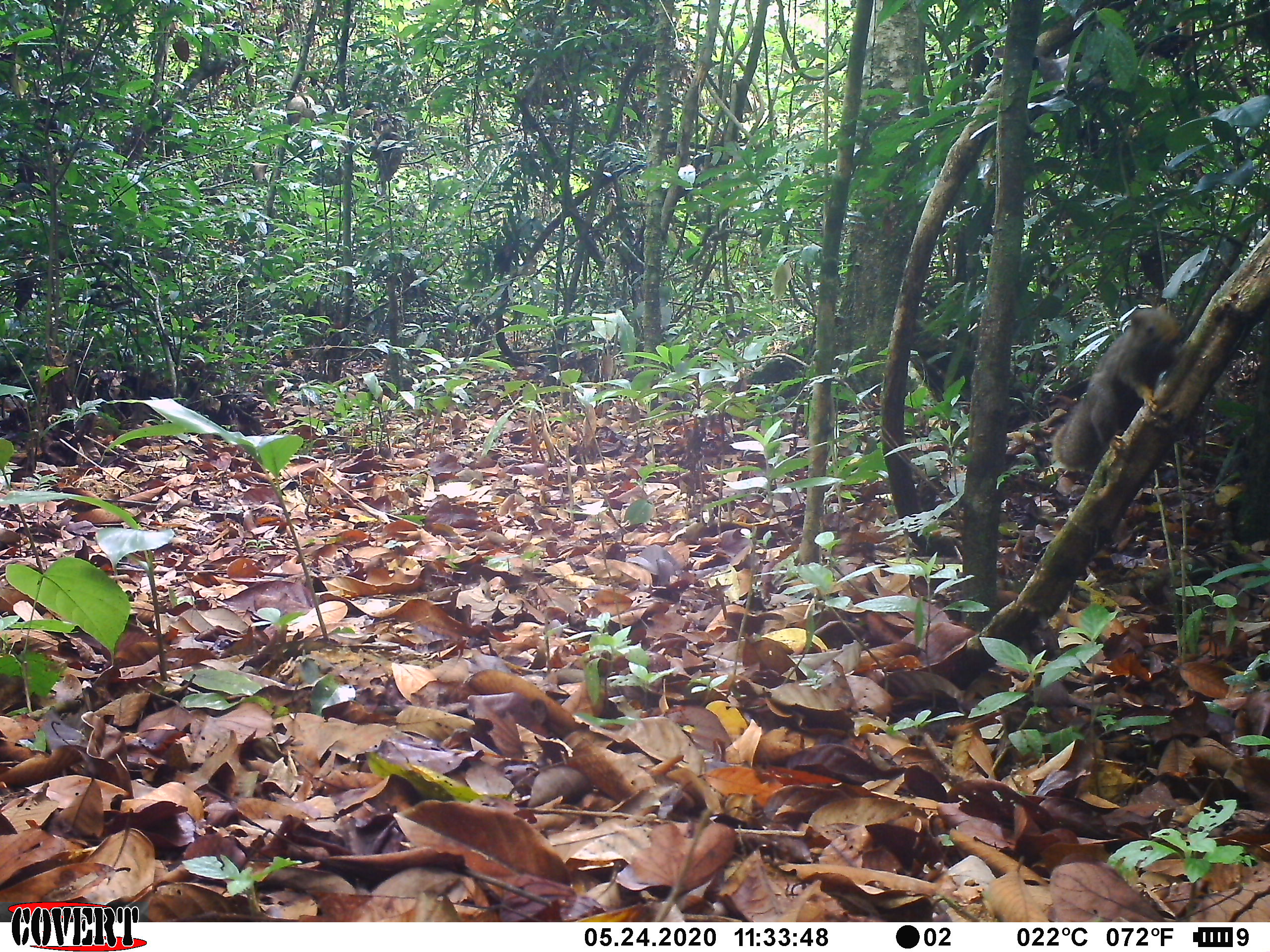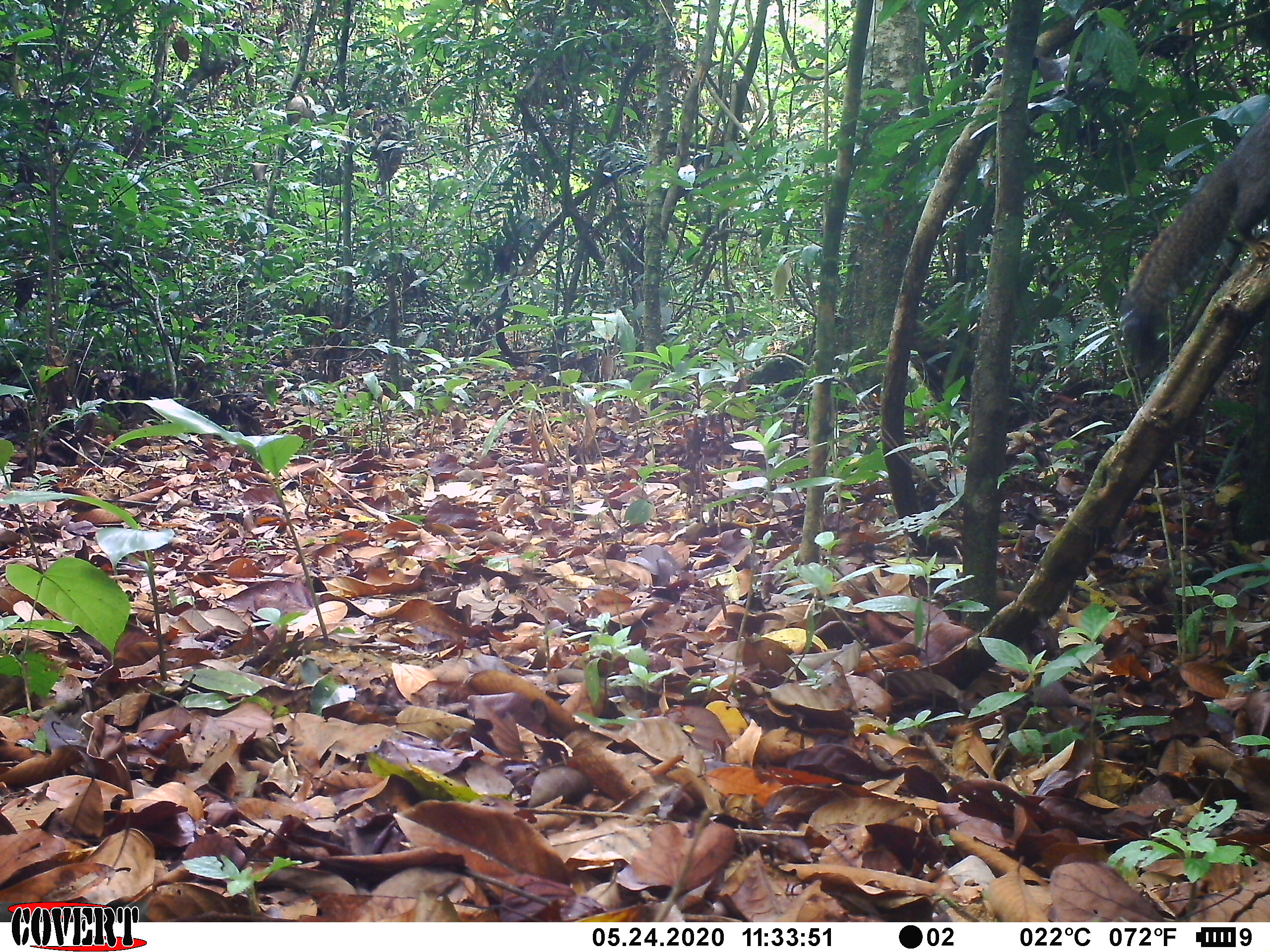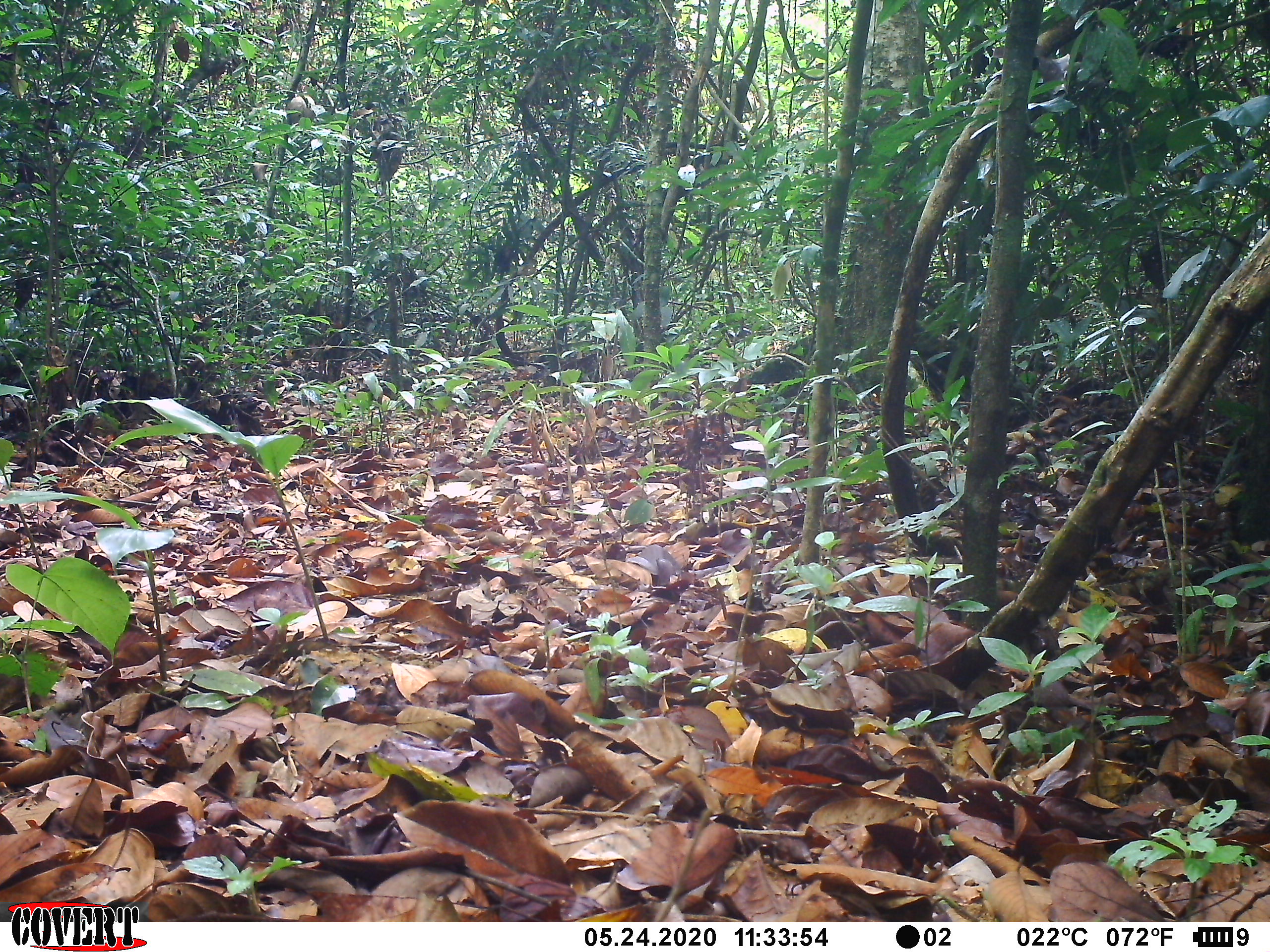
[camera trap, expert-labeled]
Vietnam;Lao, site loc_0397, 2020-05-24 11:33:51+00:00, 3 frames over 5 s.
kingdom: Animalia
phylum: Chordata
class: Mammalia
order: Rodentia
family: Sciuridae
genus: Callosciurus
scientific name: Callosciurus erythraeus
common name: pallas's squirrel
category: pallass squirrel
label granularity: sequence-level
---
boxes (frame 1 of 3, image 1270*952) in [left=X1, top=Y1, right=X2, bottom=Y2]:
pallass squirrel: [left=1046, top=299, right=1182, bottom=492]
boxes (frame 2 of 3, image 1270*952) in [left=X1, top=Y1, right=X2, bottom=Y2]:
pallass squirrel: [left=1112, top=102, right=1270, bottom=381]